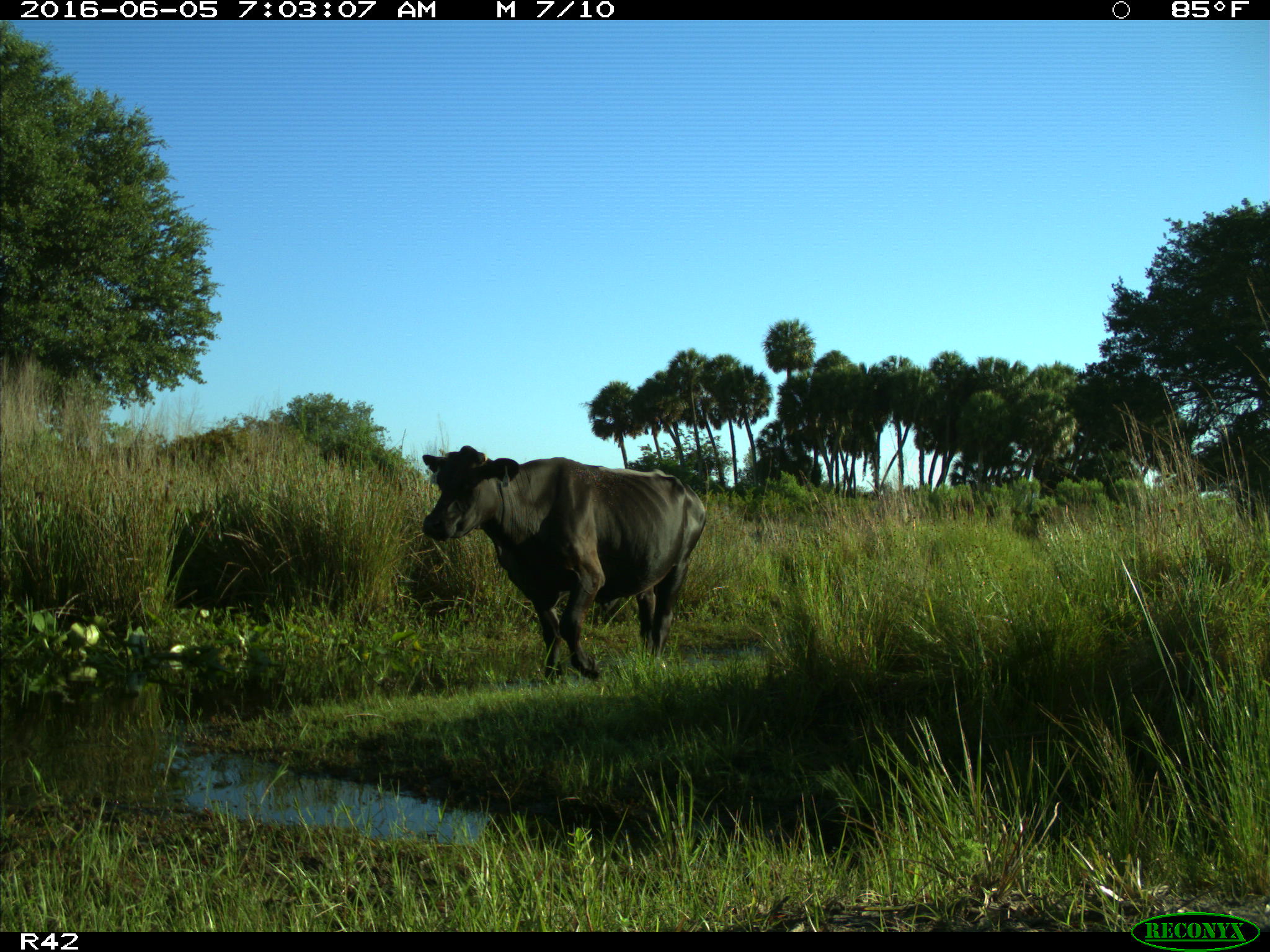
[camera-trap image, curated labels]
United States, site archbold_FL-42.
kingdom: Animalia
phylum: Chordata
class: Mammalia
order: Artiodactyla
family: Bovidae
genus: Bos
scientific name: Bos taurus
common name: domestic cow